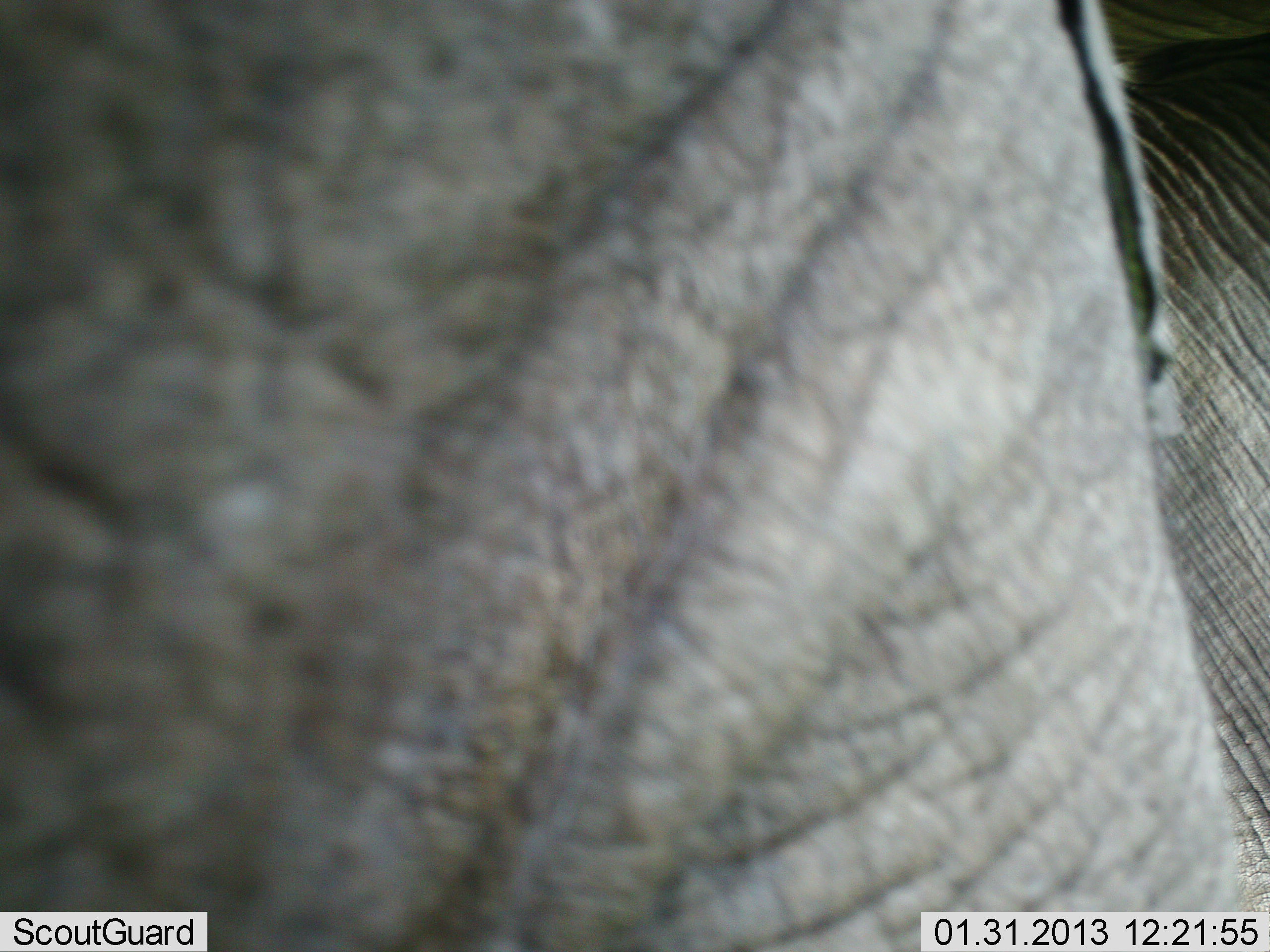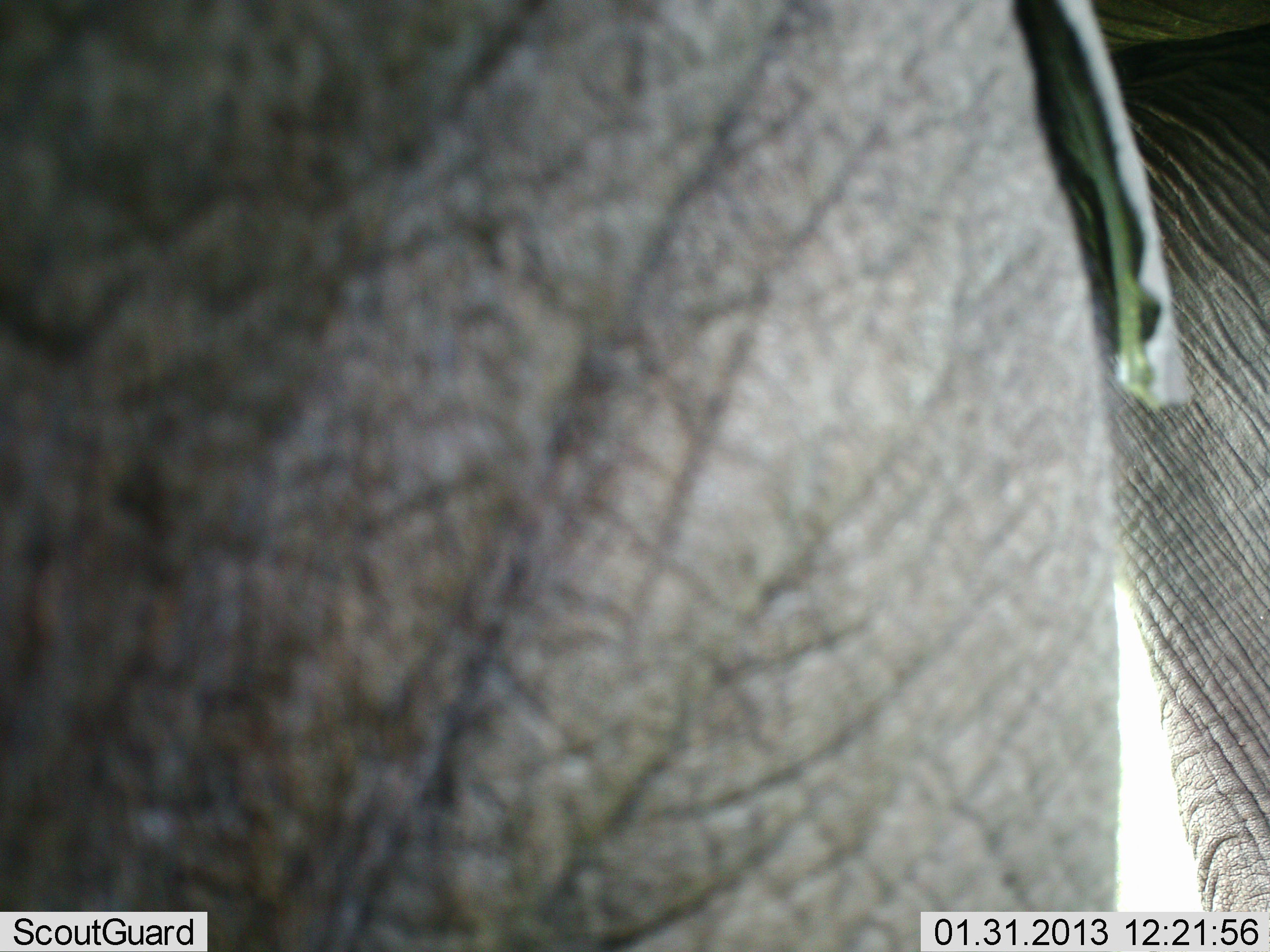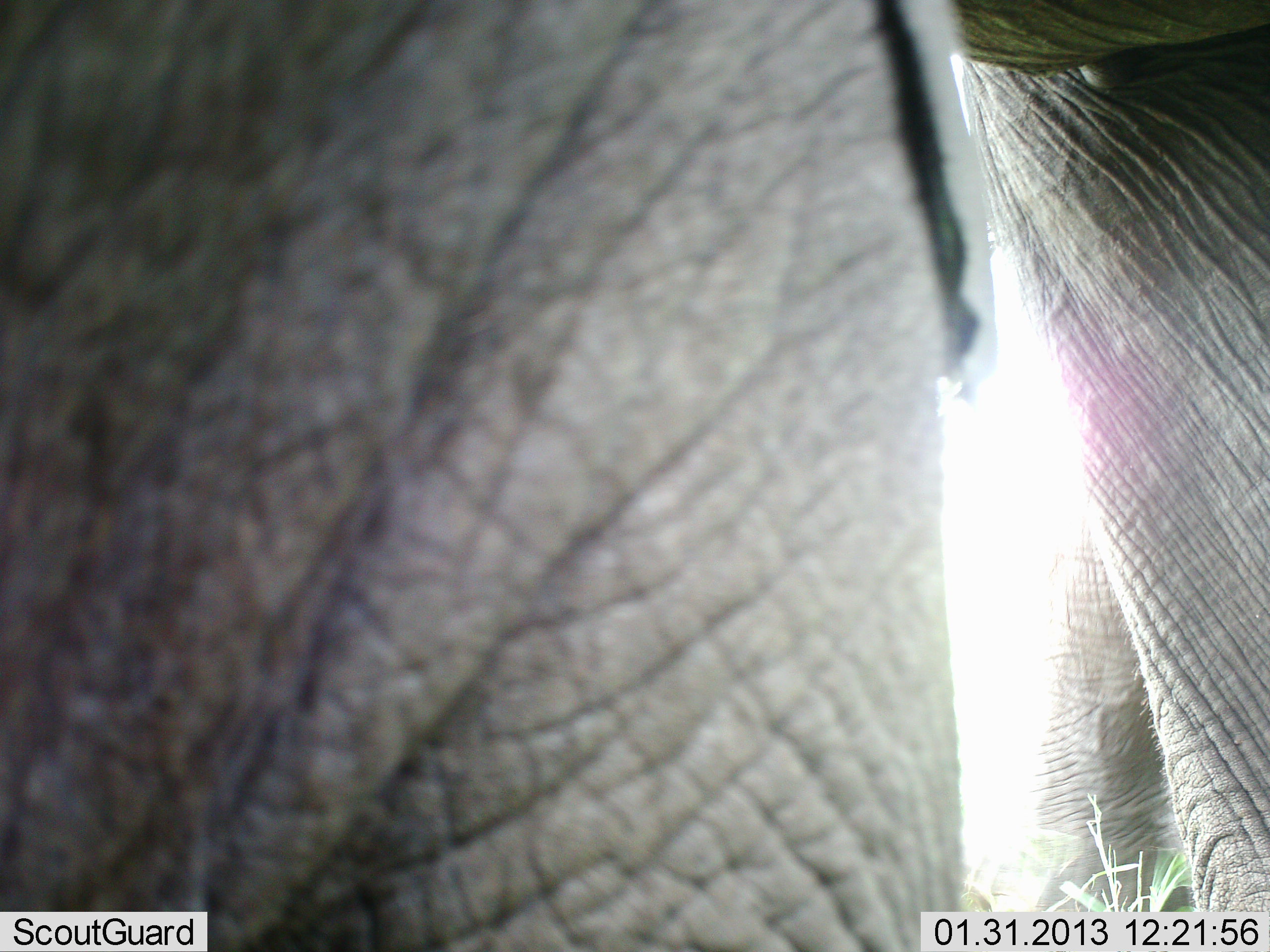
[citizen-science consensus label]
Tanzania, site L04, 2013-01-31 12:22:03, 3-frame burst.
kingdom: Animalia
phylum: Chordata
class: Mammalia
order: Proboscidea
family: Elephantidae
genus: Loxodonta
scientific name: Loxodonta africana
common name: african bush elephant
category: elephant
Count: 1.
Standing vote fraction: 71%.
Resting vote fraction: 6%.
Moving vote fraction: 18%.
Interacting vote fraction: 6%.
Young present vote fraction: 0%.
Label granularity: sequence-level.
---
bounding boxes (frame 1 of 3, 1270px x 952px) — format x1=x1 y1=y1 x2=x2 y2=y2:
animal: x1=0 y1=0 x2=1270 y2=952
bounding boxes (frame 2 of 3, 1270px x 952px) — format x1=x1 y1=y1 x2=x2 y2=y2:
animal: x1=1 y1=0 x2=1270 y2=951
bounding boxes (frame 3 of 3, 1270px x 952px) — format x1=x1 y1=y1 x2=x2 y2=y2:
animal: x1=0 y1=0 x2=1270 y2=952